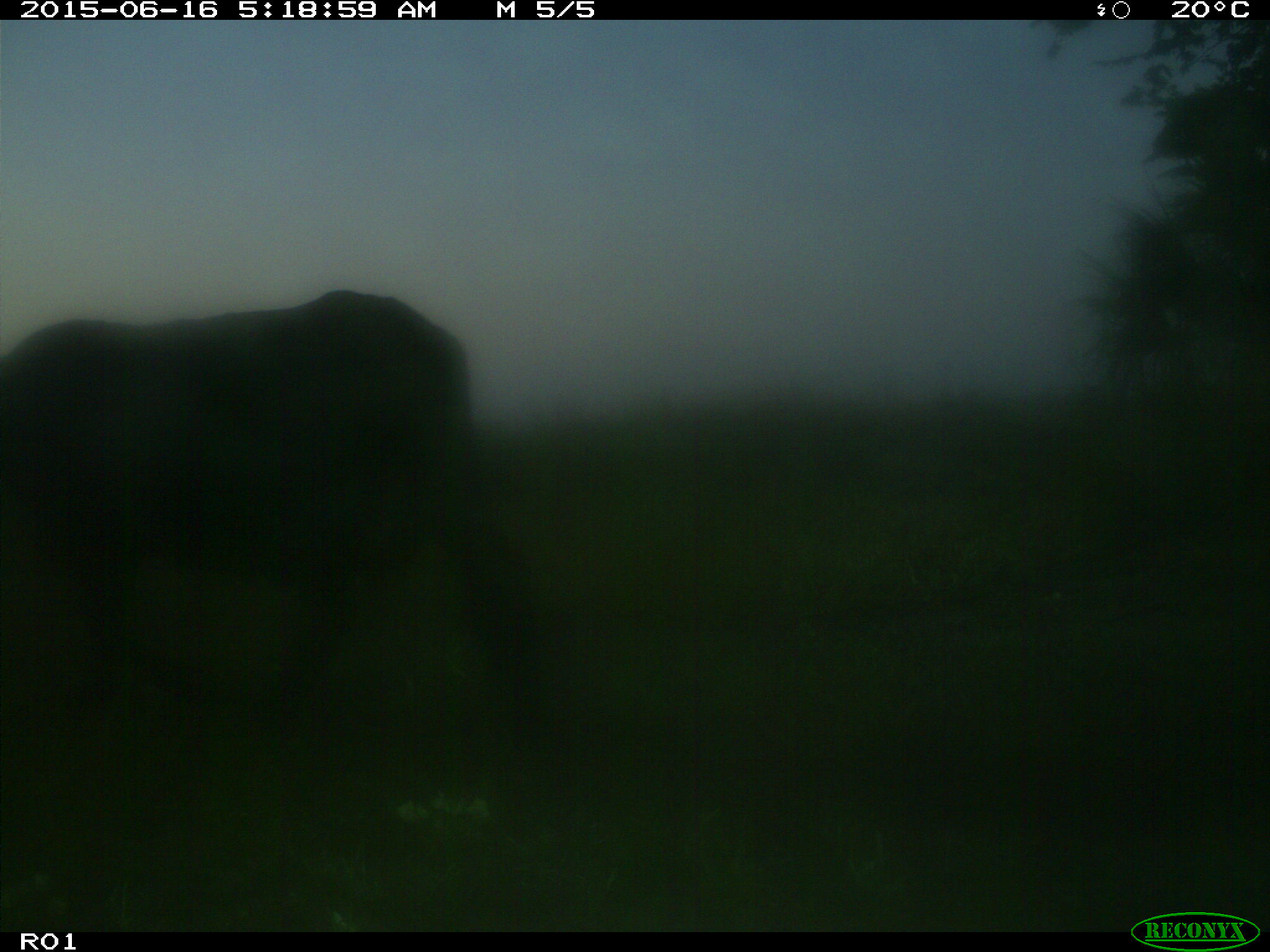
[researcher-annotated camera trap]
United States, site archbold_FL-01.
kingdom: Animalia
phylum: Chordata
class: Mammalia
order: Artiodactyla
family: Bovidae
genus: Bos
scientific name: Bos taurus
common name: domestic cow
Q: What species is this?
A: Bos taurus (domestic cow).